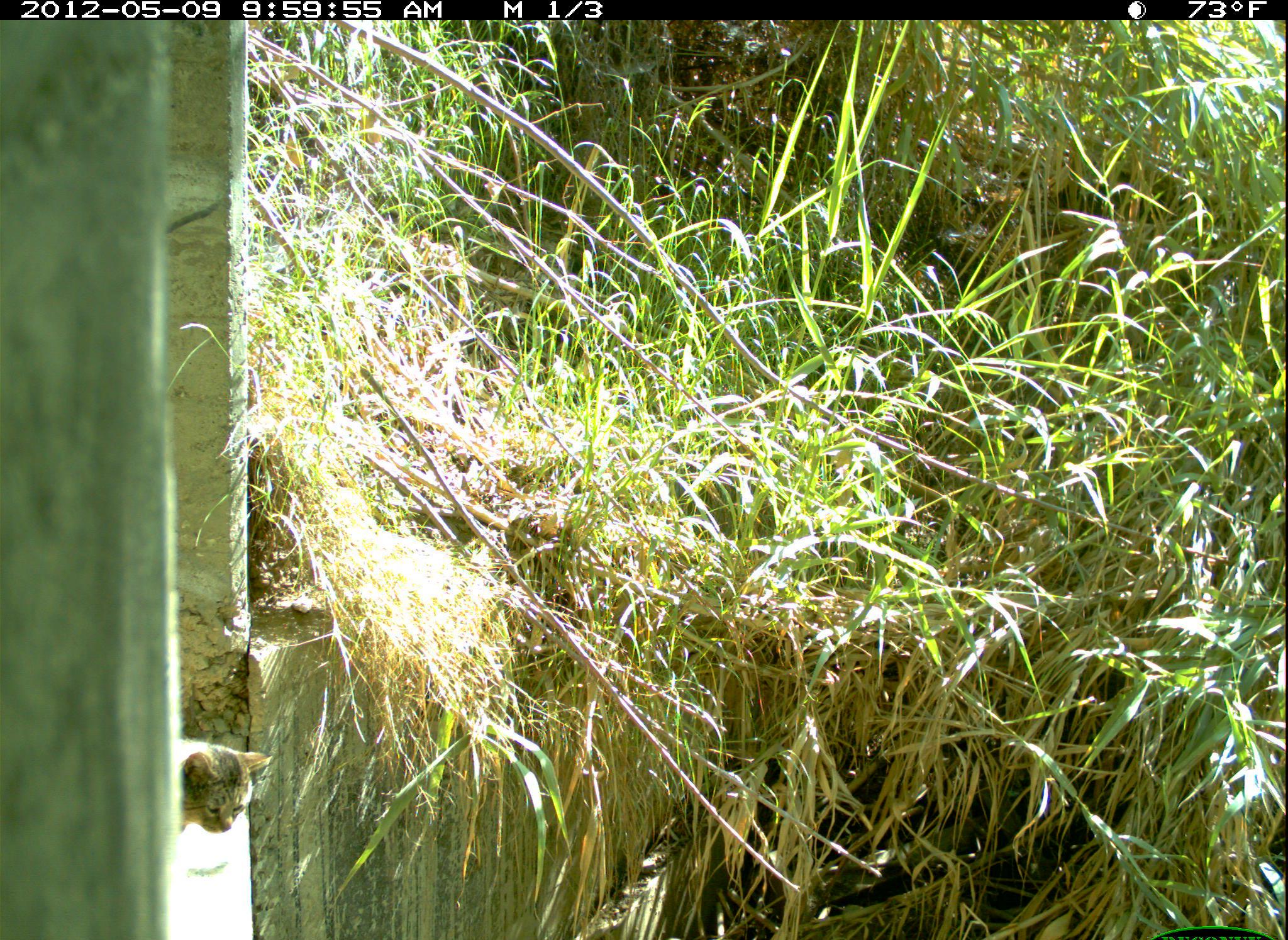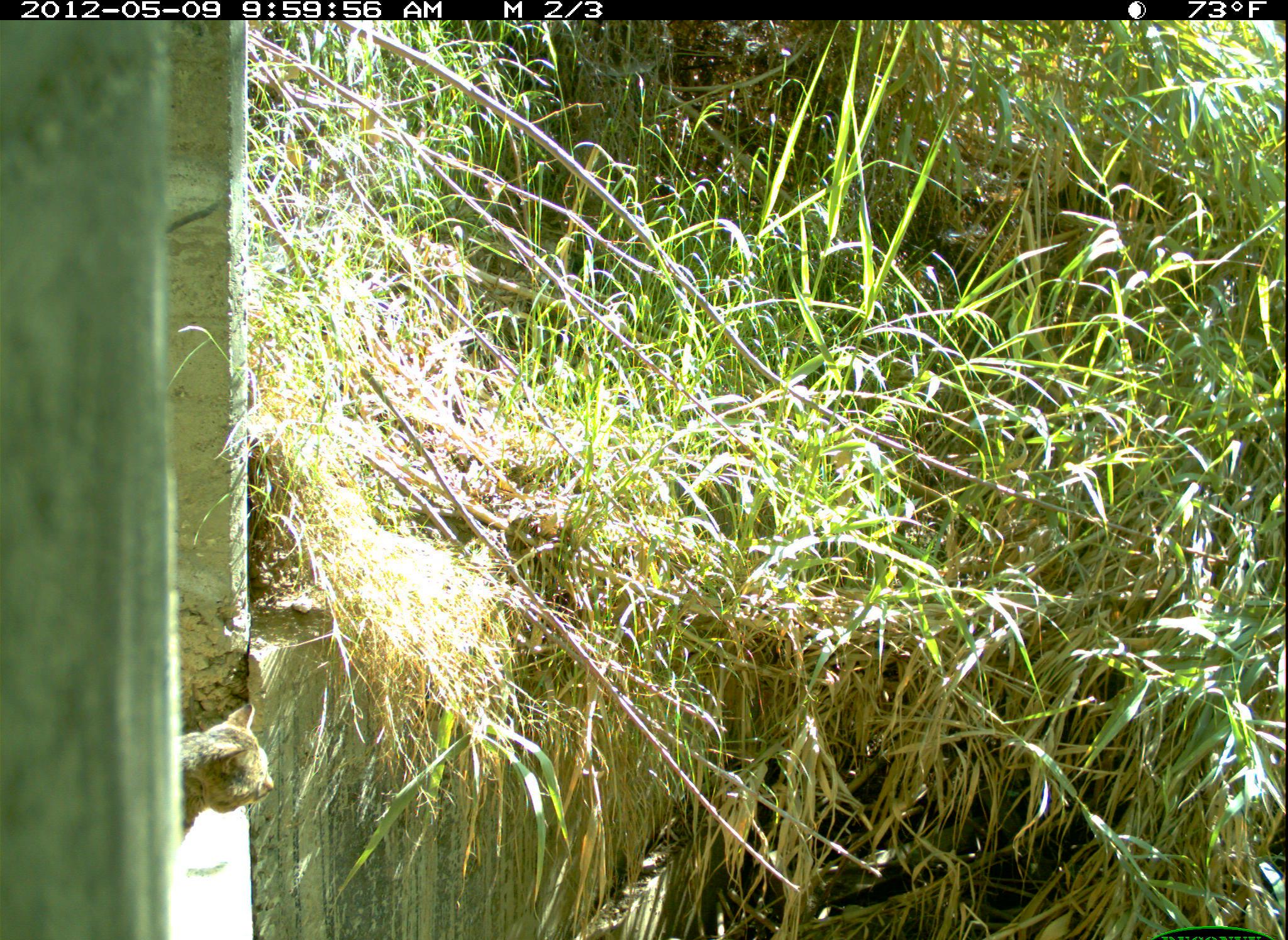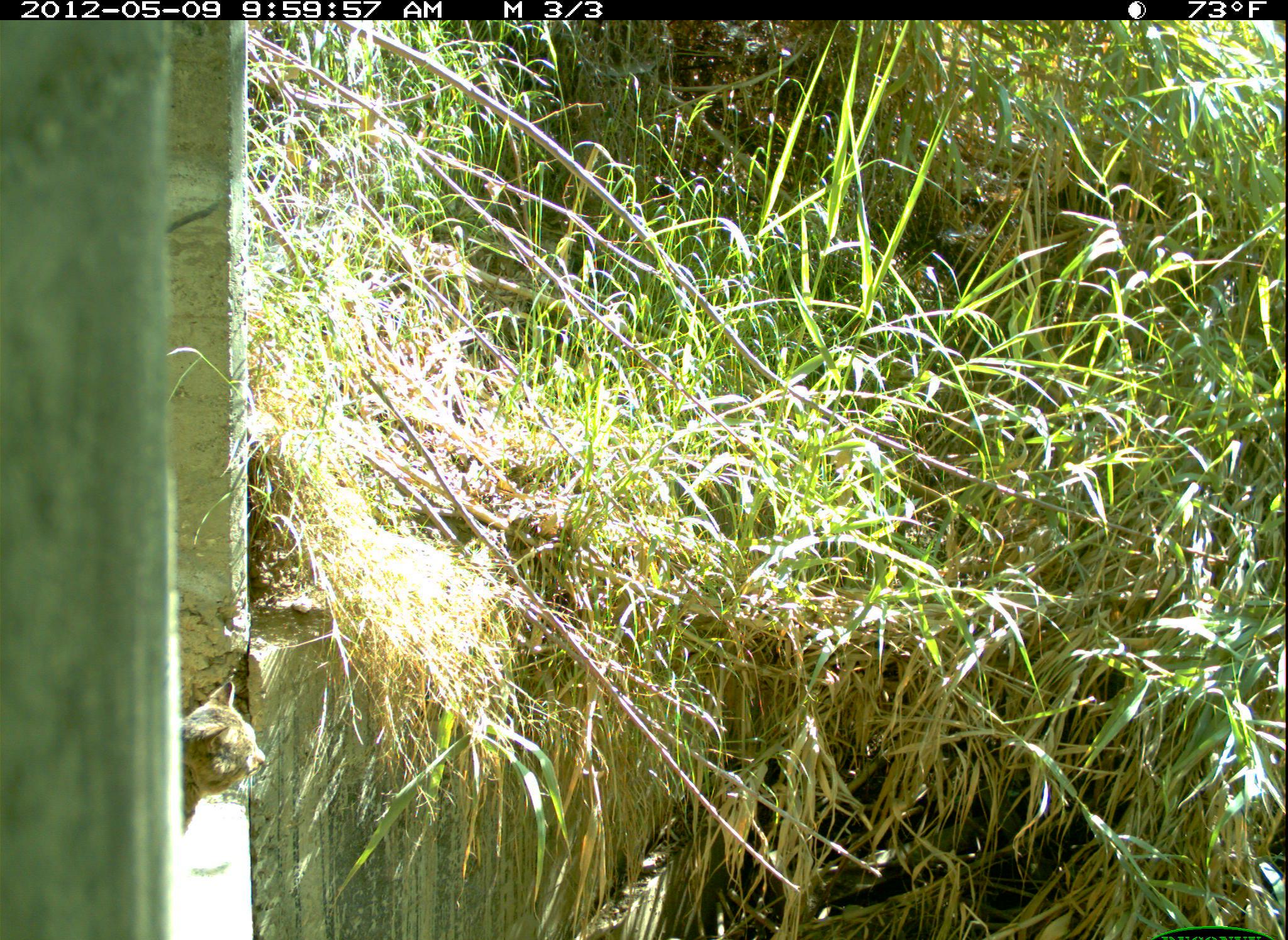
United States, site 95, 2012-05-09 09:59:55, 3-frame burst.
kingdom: Animalia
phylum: Chordata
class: Mammalia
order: Carnivora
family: Felidae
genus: Felis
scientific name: Felis catus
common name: cat